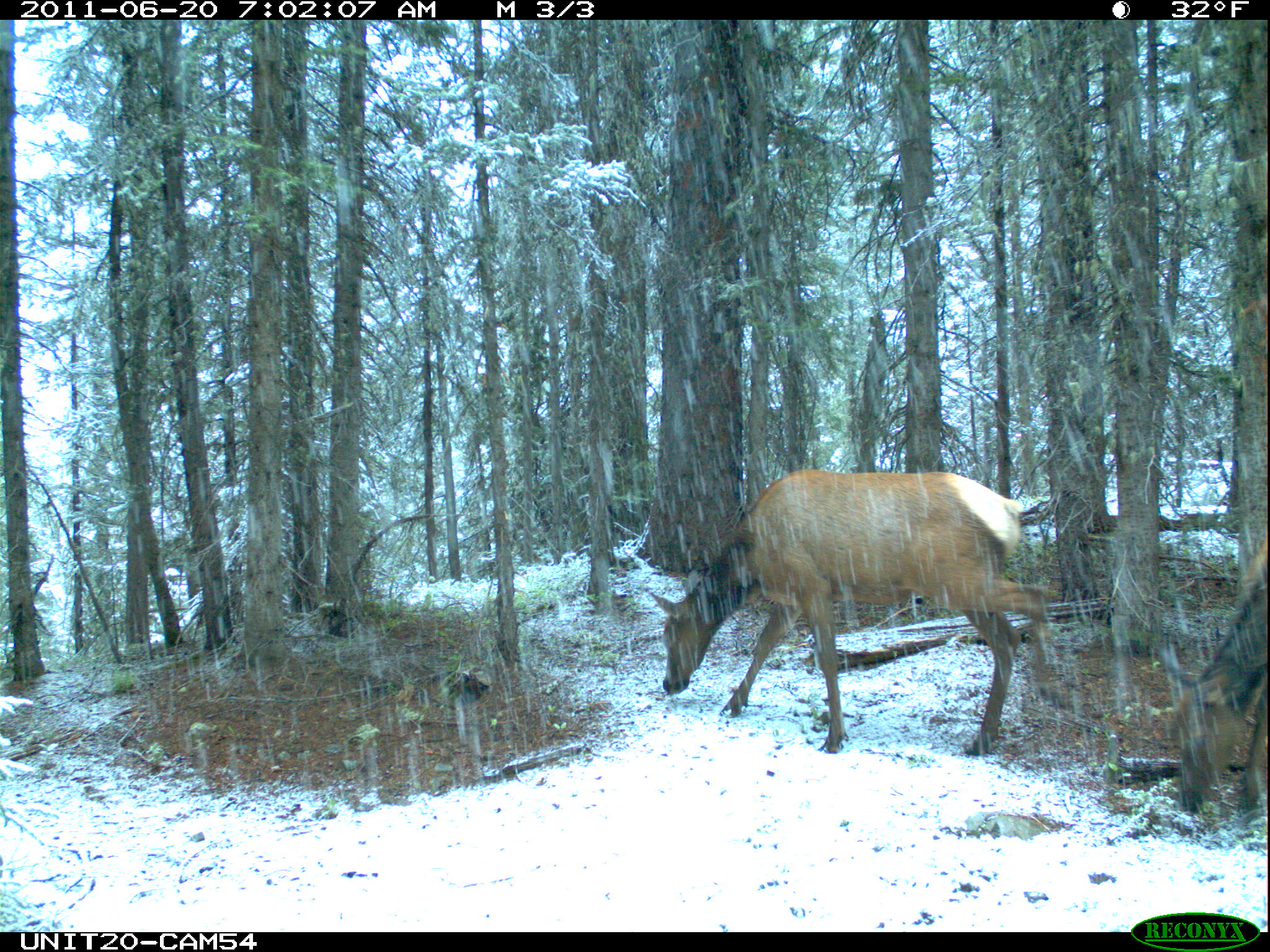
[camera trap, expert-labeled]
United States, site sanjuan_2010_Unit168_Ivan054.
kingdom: Animalia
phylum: Chordata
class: Mammalia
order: Artiodactyla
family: Cervidae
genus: Cervus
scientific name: Cervus elaphus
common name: red deer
Cervus elaphus (red deer).